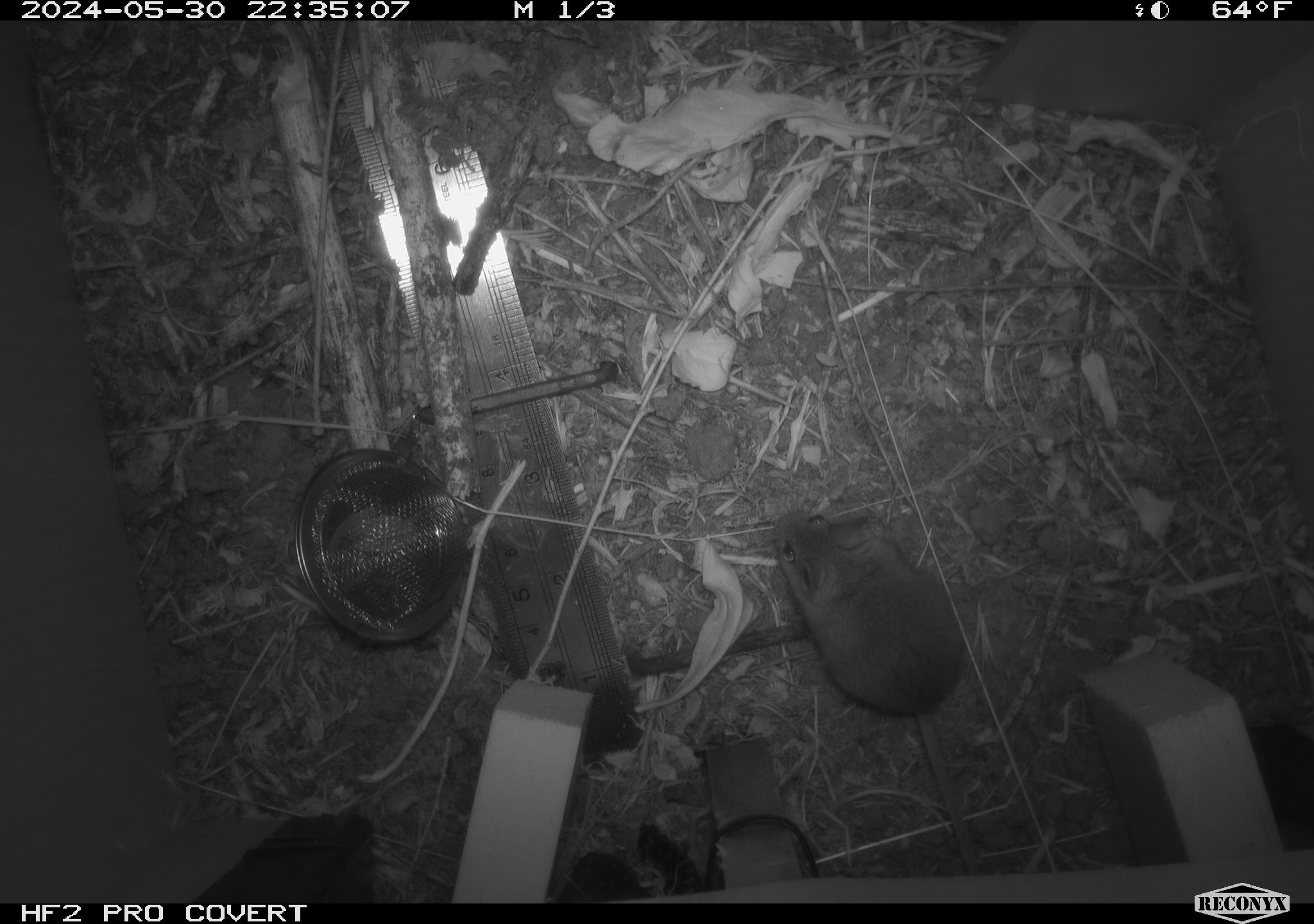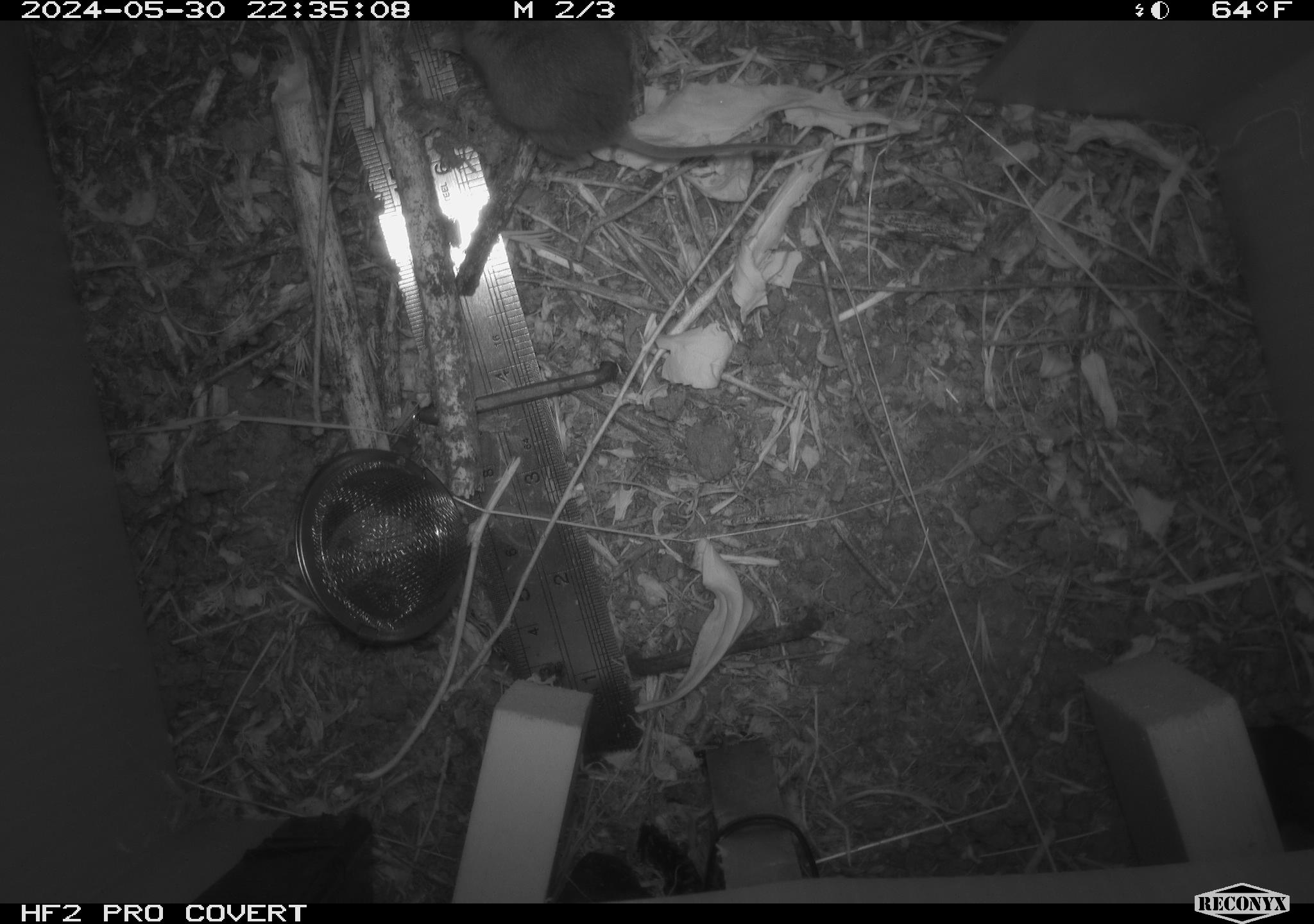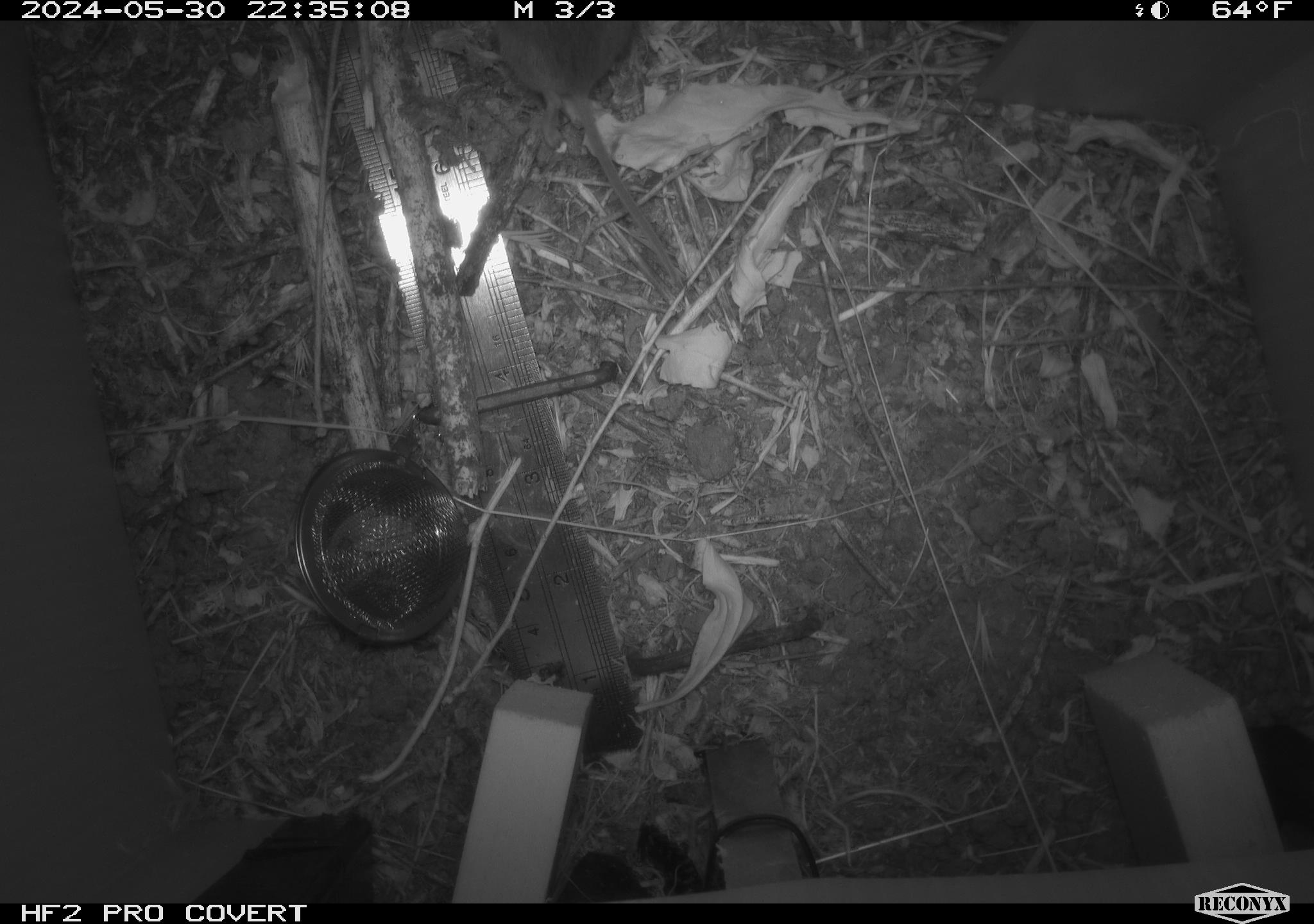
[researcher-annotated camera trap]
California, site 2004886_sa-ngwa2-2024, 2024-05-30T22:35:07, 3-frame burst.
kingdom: Animalia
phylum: Chordata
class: Mammalia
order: Rodentia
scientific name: Rodentia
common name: mouse species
Mouse species (Rodentia).